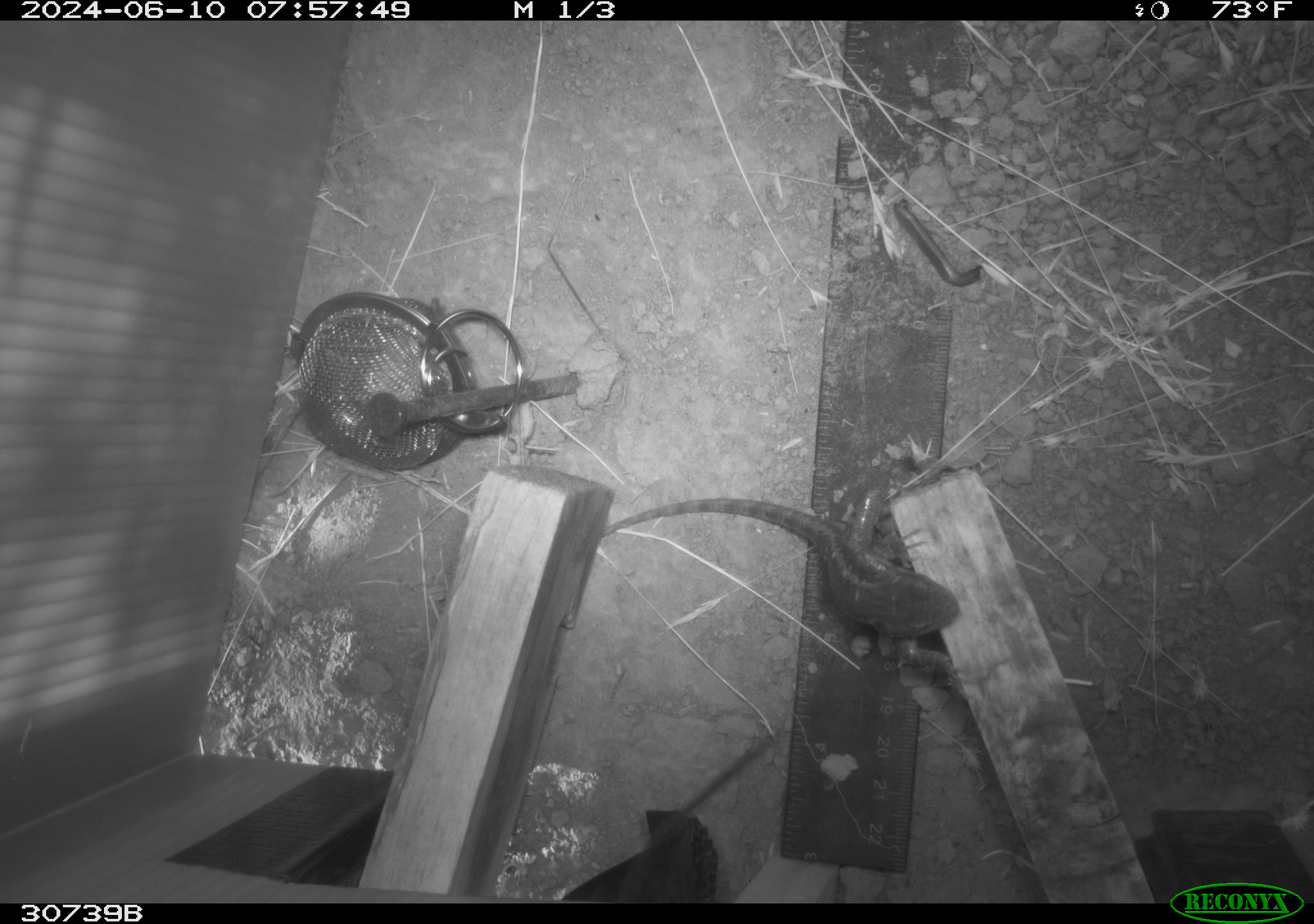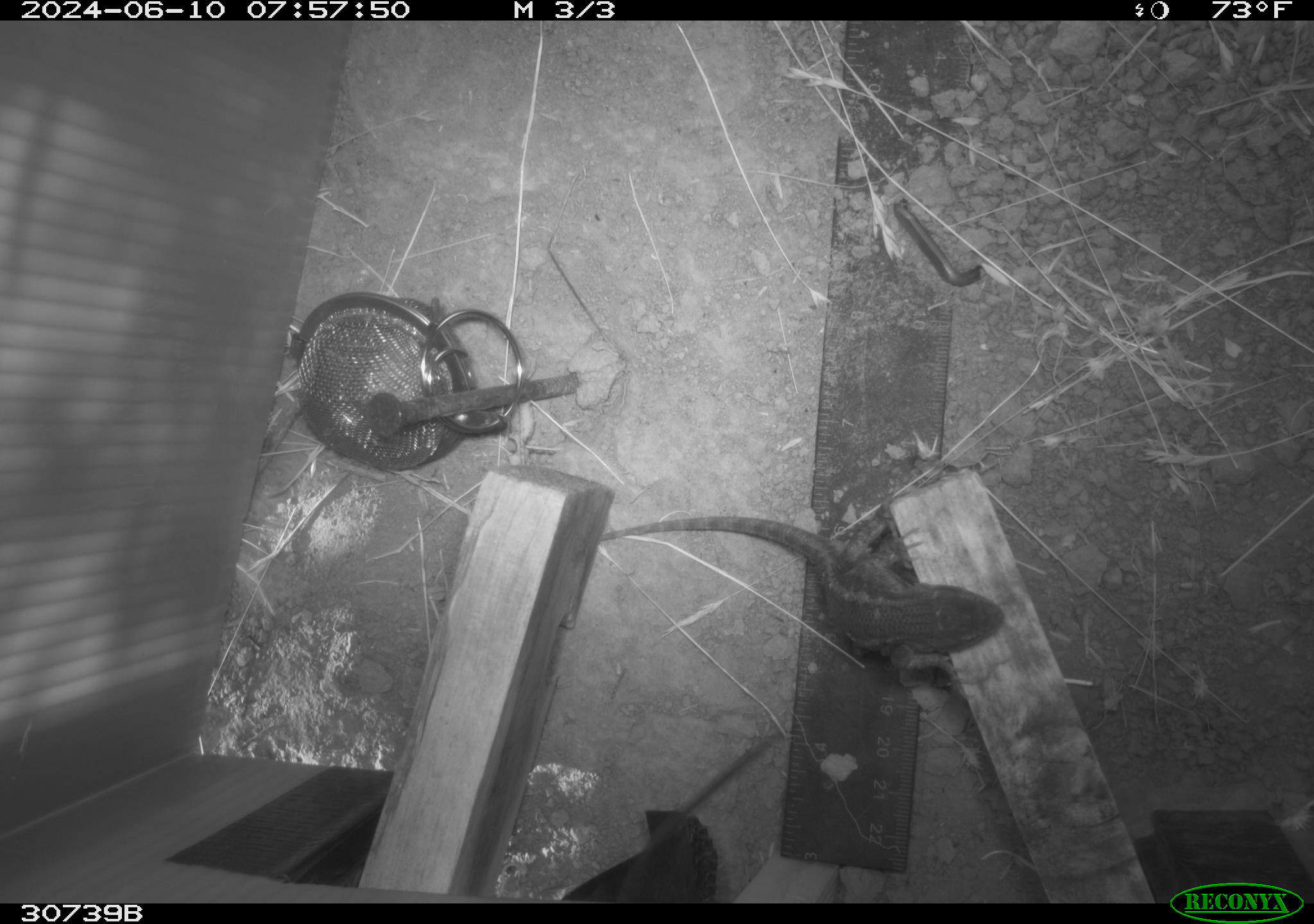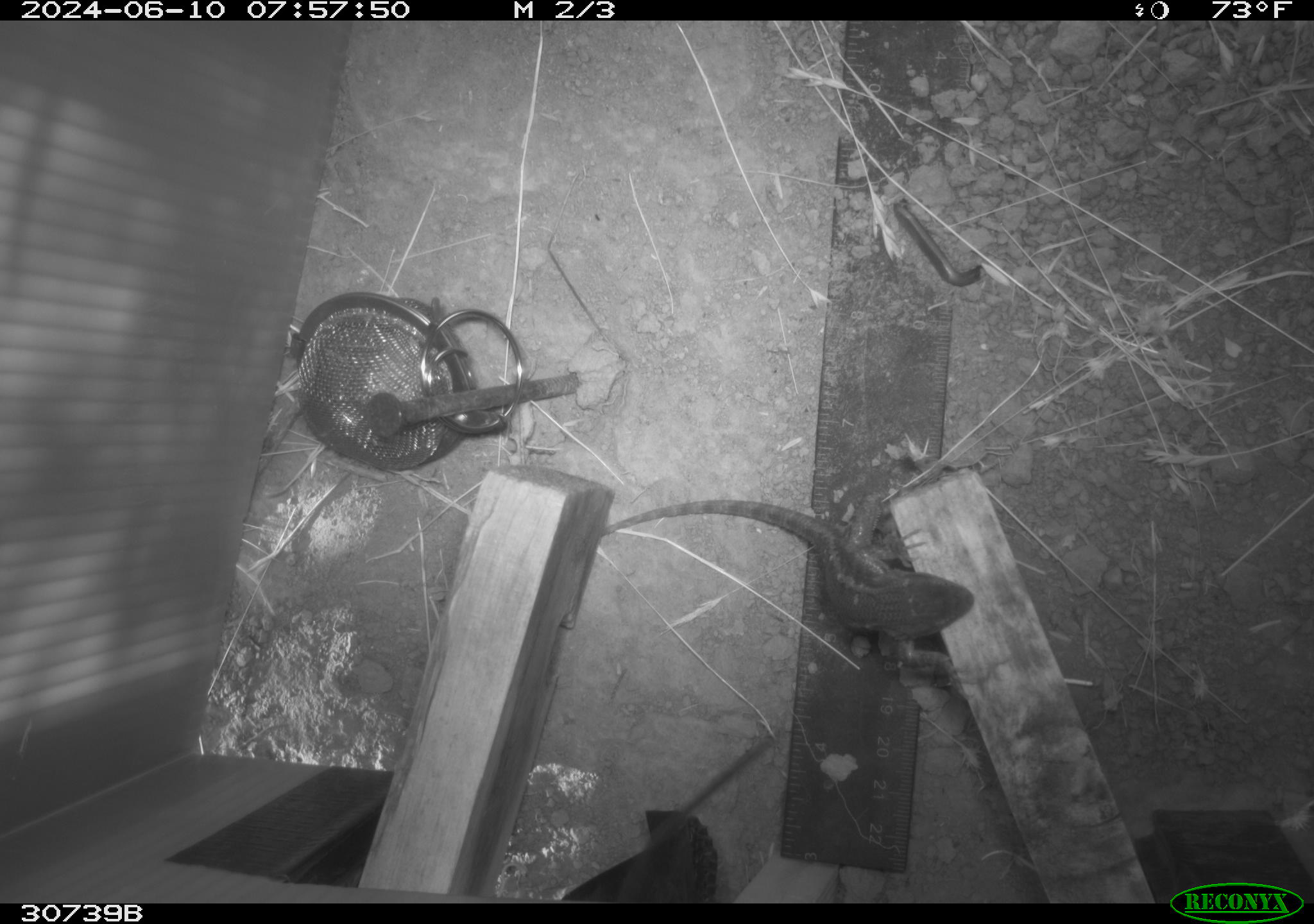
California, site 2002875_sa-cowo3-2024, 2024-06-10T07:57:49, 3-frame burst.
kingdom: Animalia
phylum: Chordata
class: Reptilia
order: Squamata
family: Phrynosomatidae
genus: Sceloporus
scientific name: Sceloporus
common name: spiny lizards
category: sceloporus species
Sceloporus species (spiny lizards) (Sceloporus).